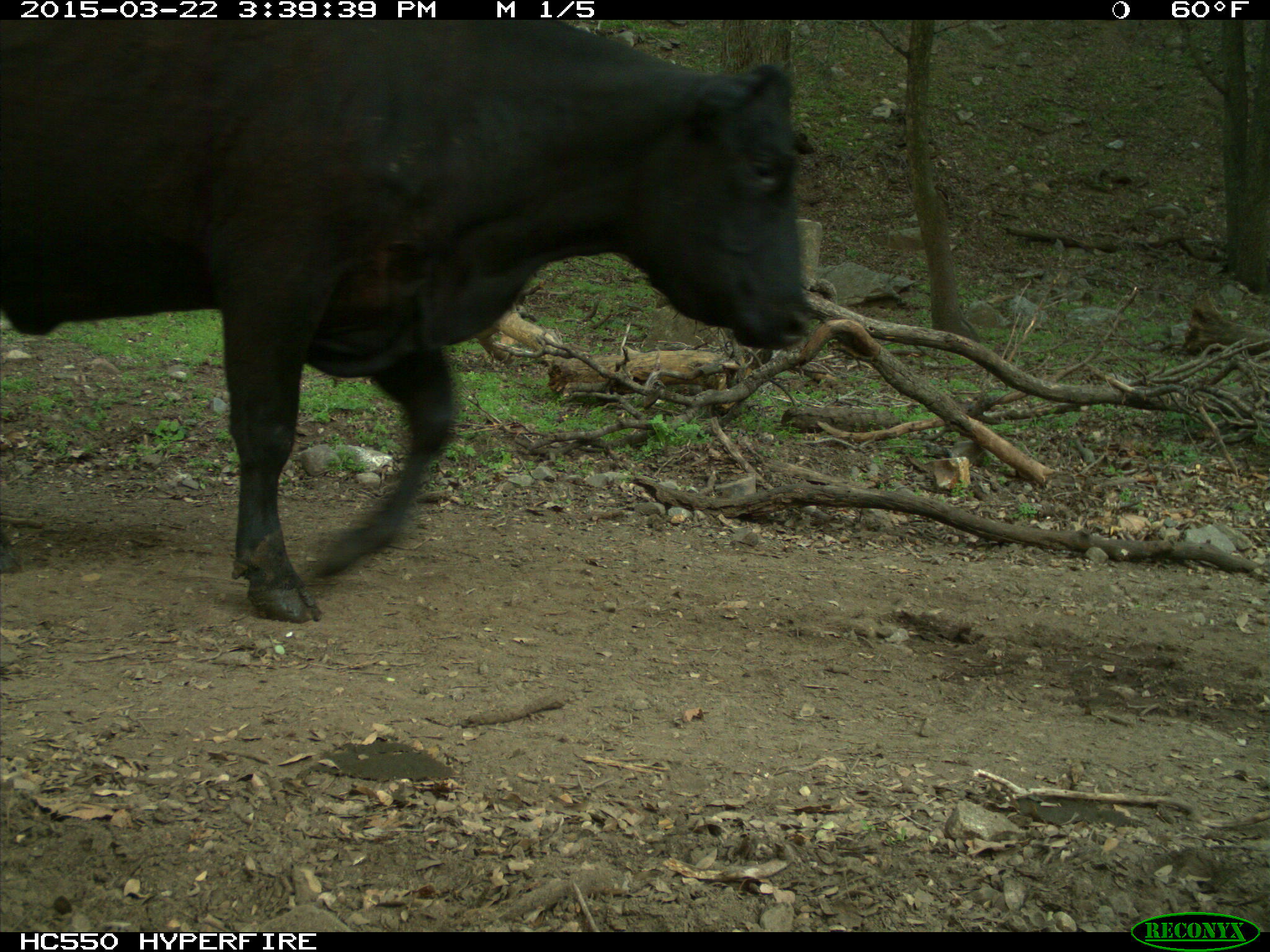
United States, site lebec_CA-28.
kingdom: Animalia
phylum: Chordata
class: Mammalia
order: Artiodactyla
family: Bovidae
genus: Bos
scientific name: Bos taurus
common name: domestic cow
Bos taurus (domestic cow).